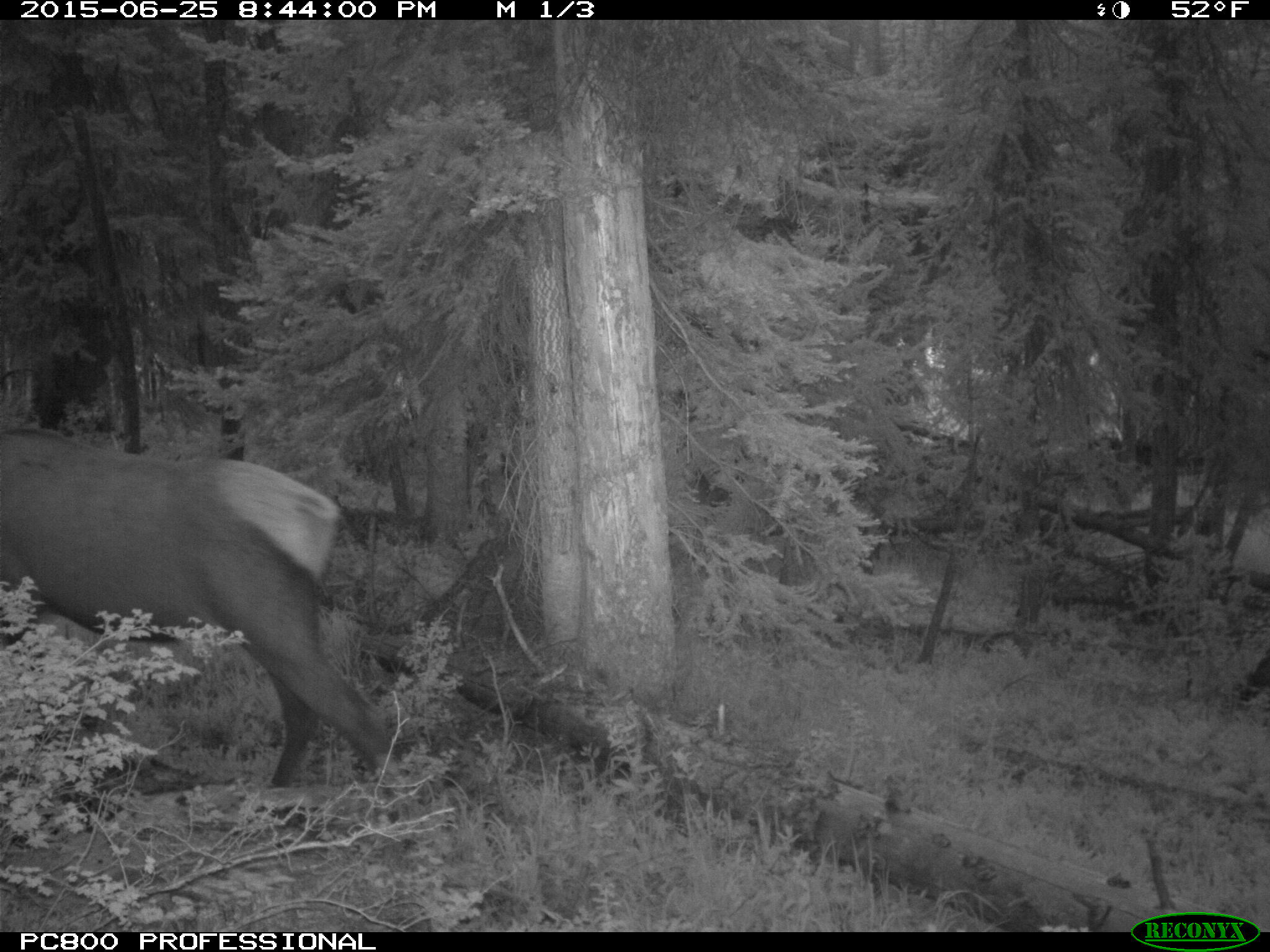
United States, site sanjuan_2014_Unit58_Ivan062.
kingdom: Animalia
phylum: Chordata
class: Mammalia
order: Artiodactyla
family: Cervidae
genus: Cervus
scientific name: Cervus elaphus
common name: red deer